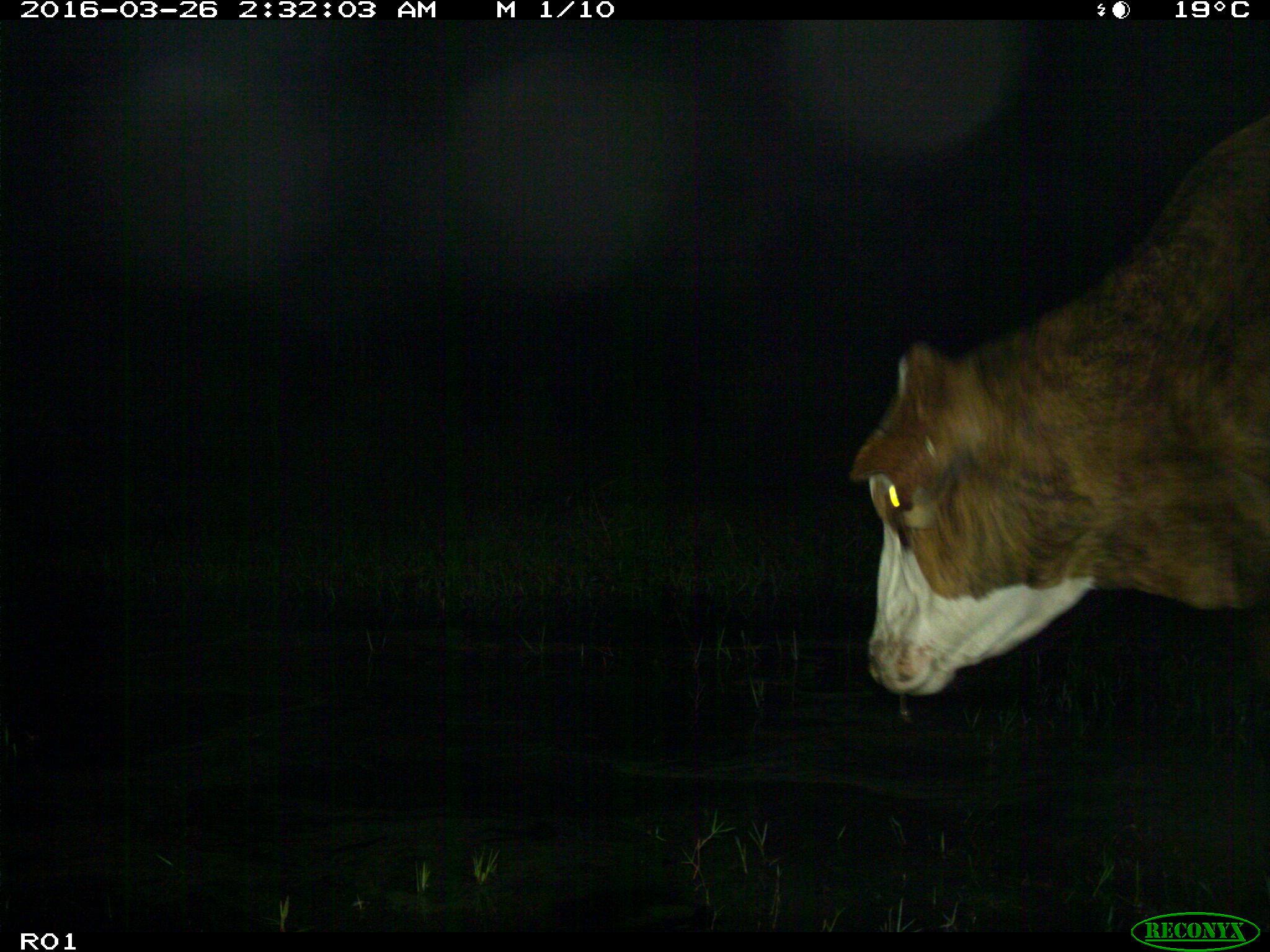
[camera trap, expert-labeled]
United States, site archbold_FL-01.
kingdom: Animalia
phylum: Chordata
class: Mammalia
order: Artiodactyla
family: Bovidae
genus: Bos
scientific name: Bos taurus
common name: domestic cow